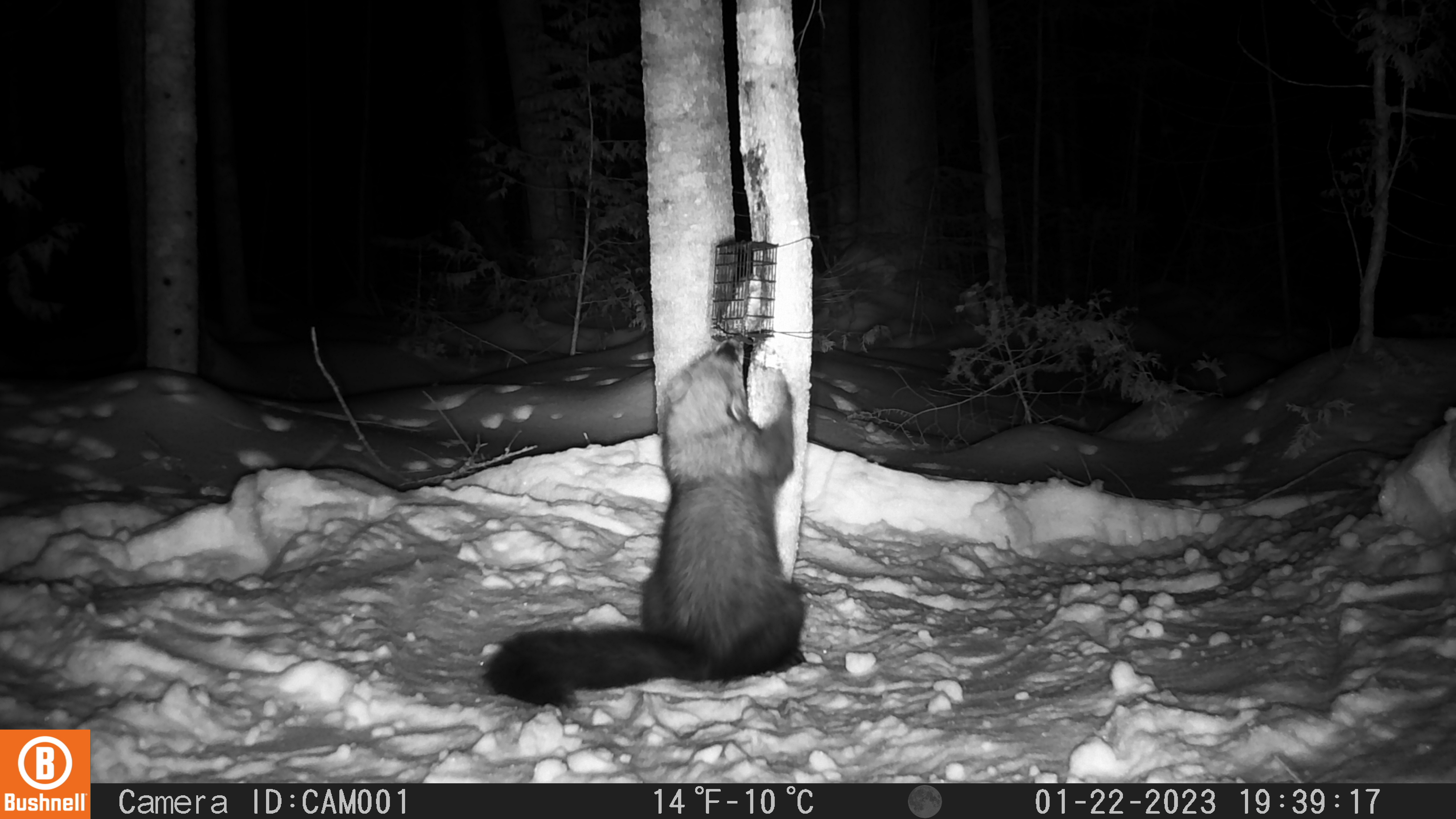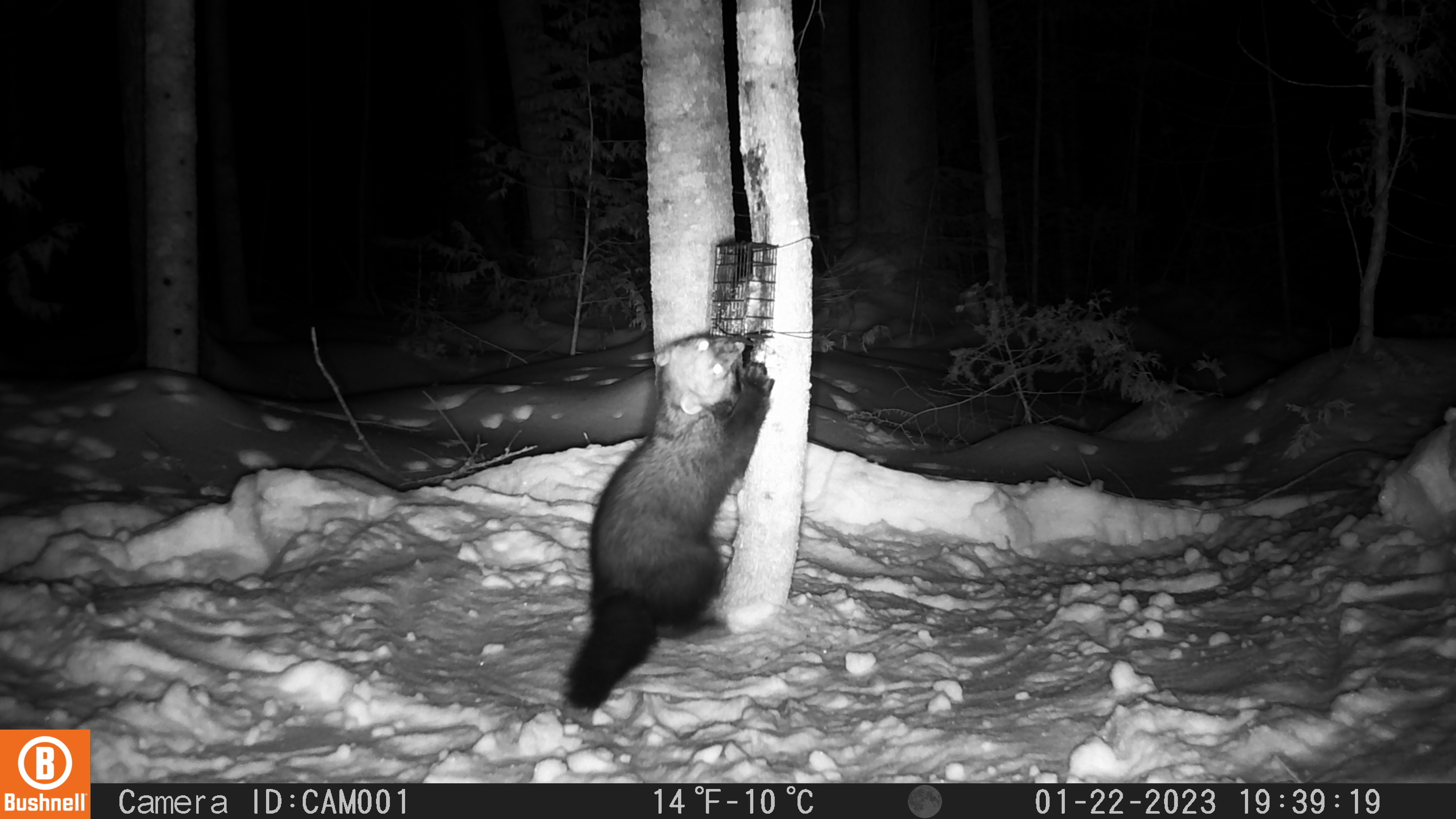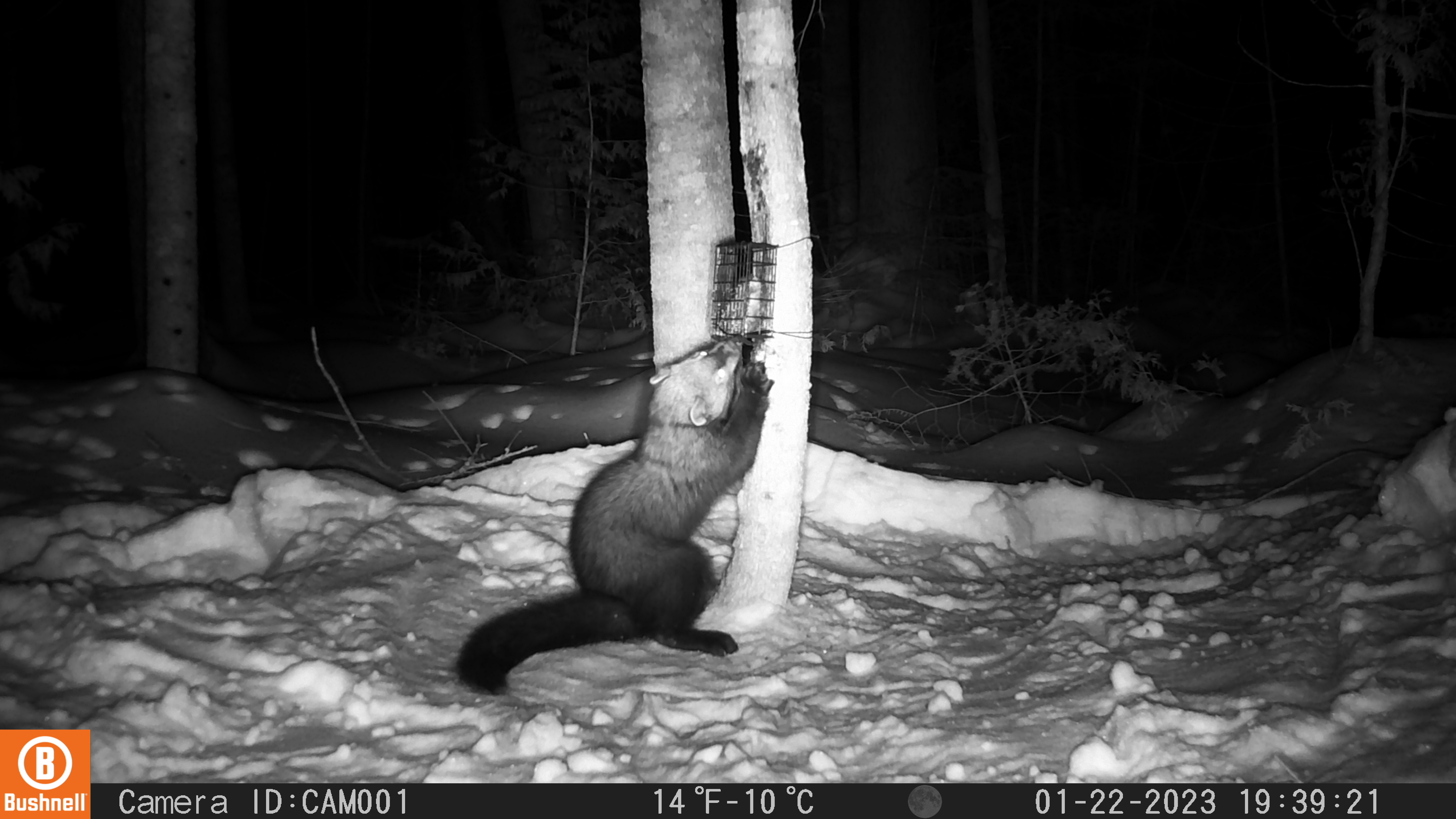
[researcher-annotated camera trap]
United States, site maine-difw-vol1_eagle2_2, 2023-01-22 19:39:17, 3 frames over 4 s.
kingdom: Animalia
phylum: Chordata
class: Mammalia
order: Carnivora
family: Mustelidae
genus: Pekania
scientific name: Pekania pennanti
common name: fisher